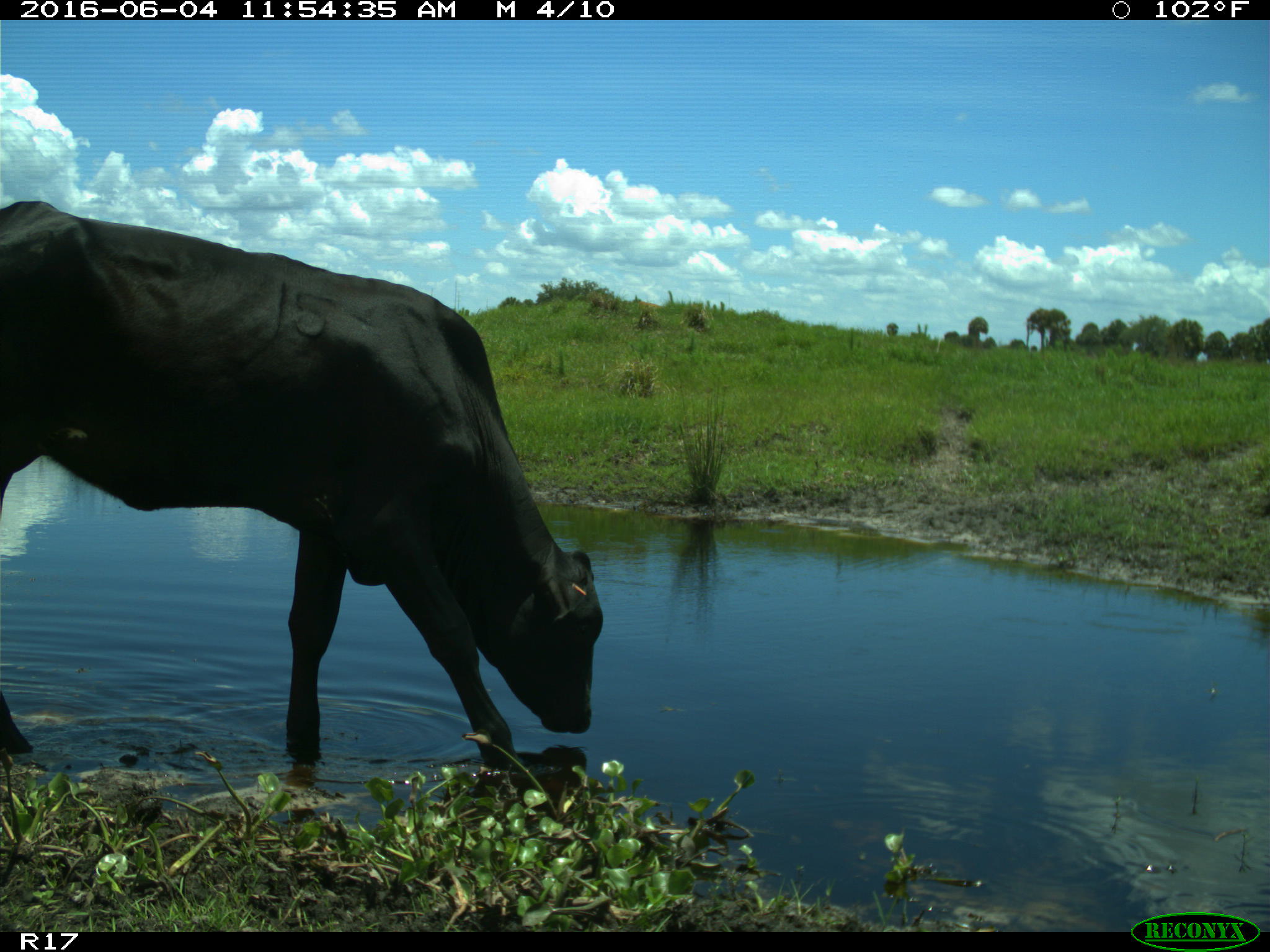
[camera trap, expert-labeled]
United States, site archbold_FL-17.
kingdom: Animalia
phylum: Chordata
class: Mammalia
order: Artiodactyla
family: Bovidae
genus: Bos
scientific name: Bos taurus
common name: domestic cow